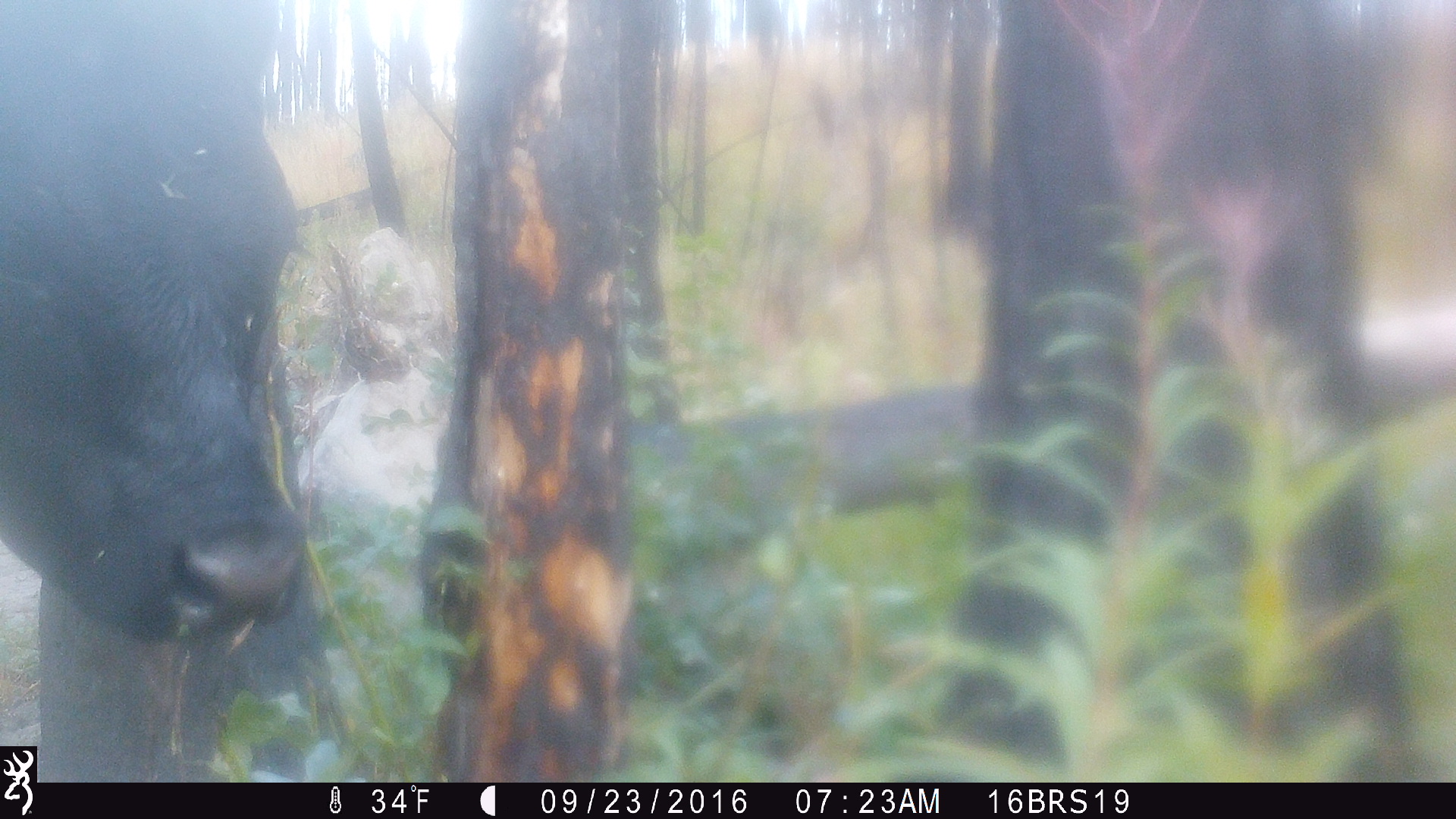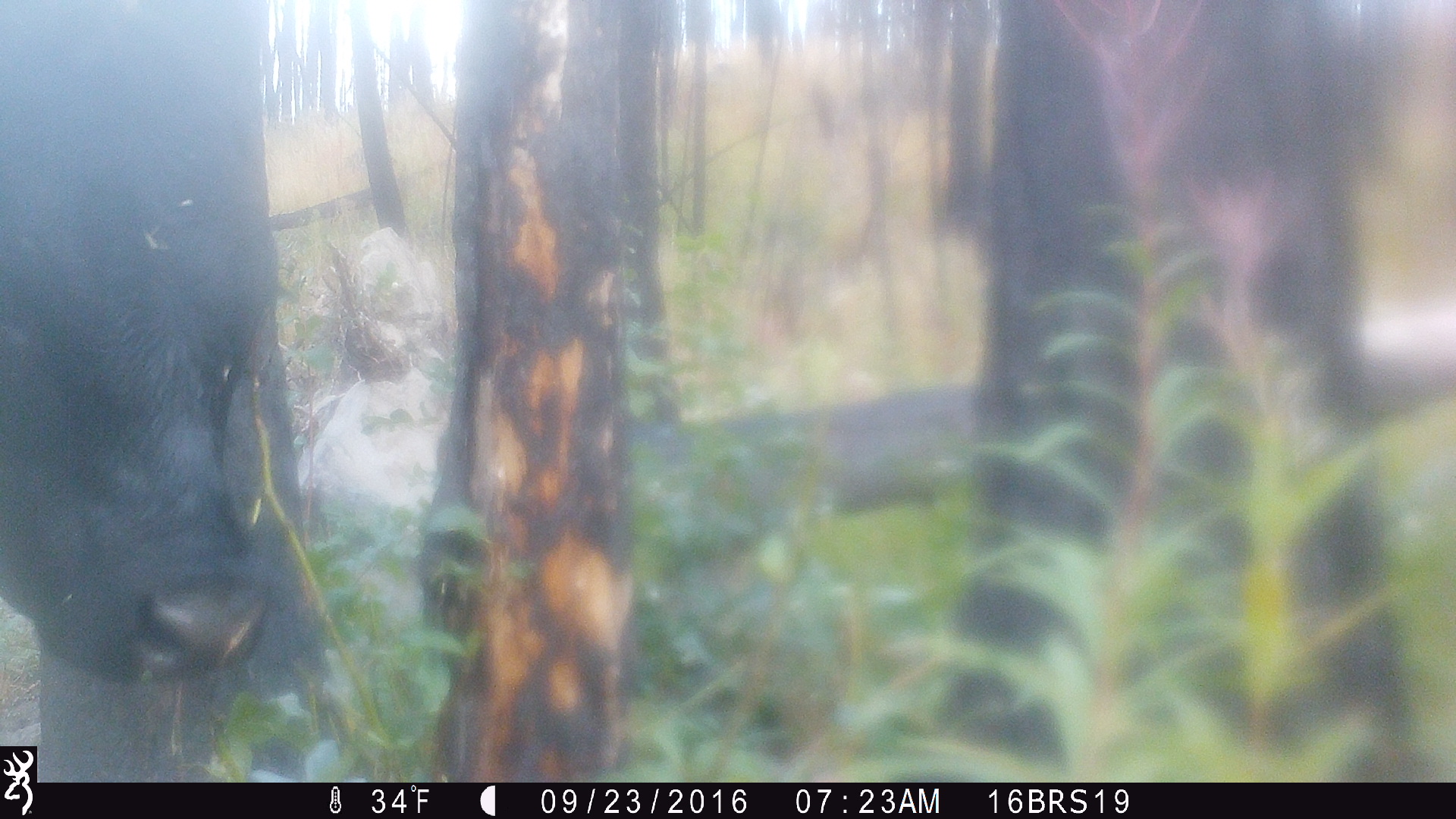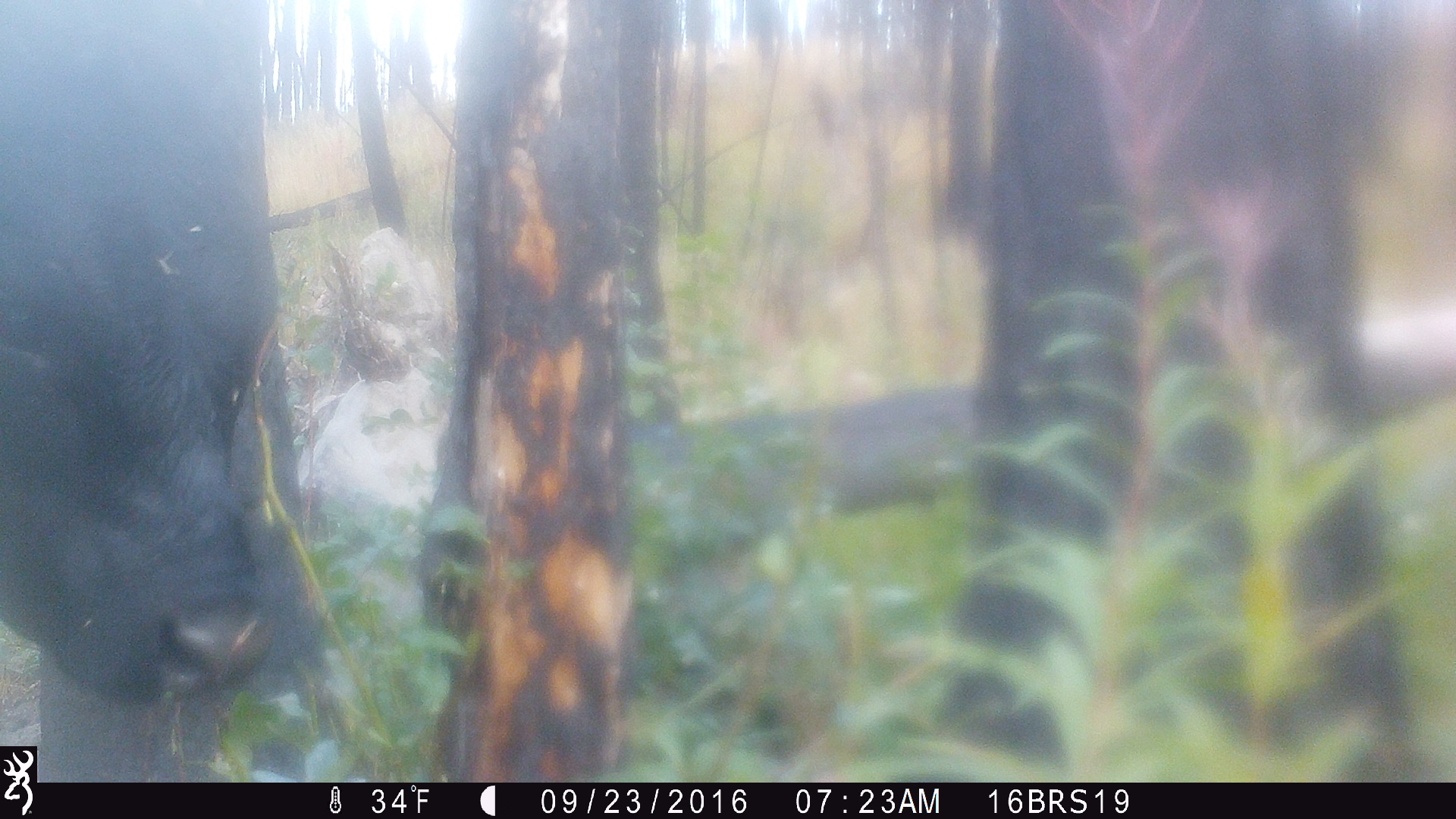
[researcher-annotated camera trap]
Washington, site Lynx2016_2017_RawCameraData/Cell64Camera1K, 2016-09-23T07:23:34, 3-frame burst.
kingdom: Animalia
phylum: Chordata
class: Mammalia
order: Artiodactyla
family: Bovidae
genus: Bos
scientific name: Bos taurus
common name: domestic cattle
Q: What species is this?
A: Domestic cattle (Bos taurus).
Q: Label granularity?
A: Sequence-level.